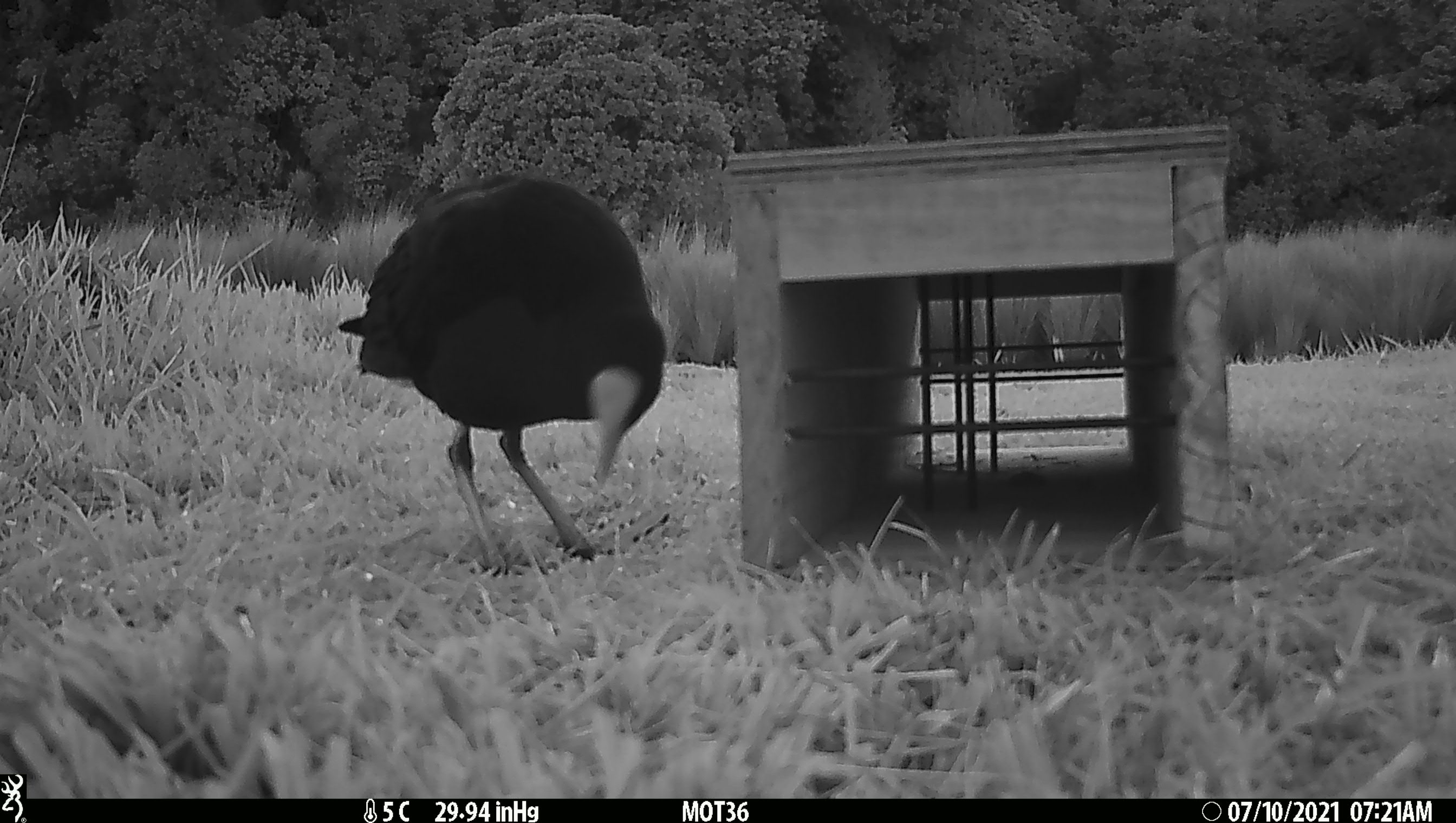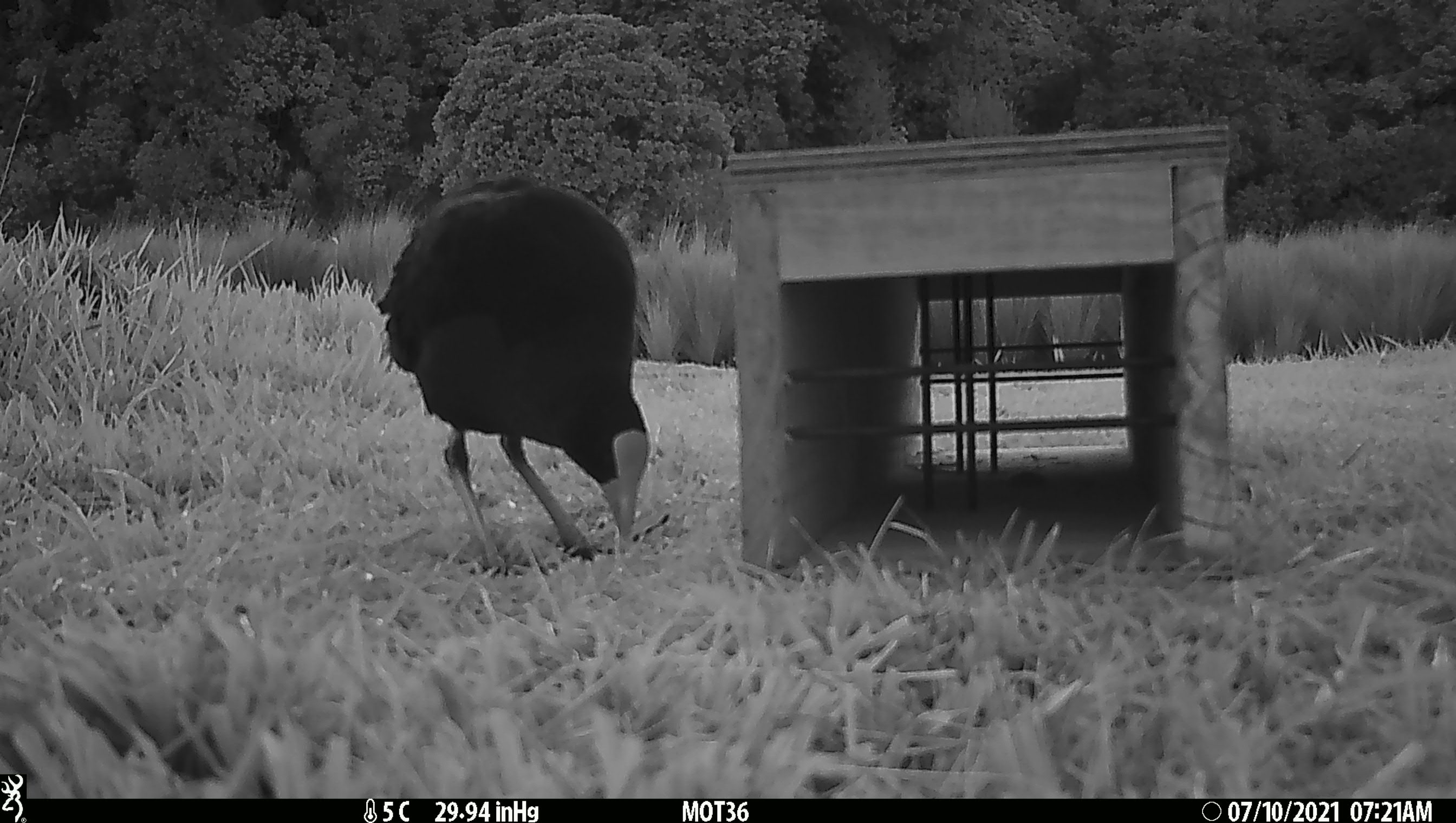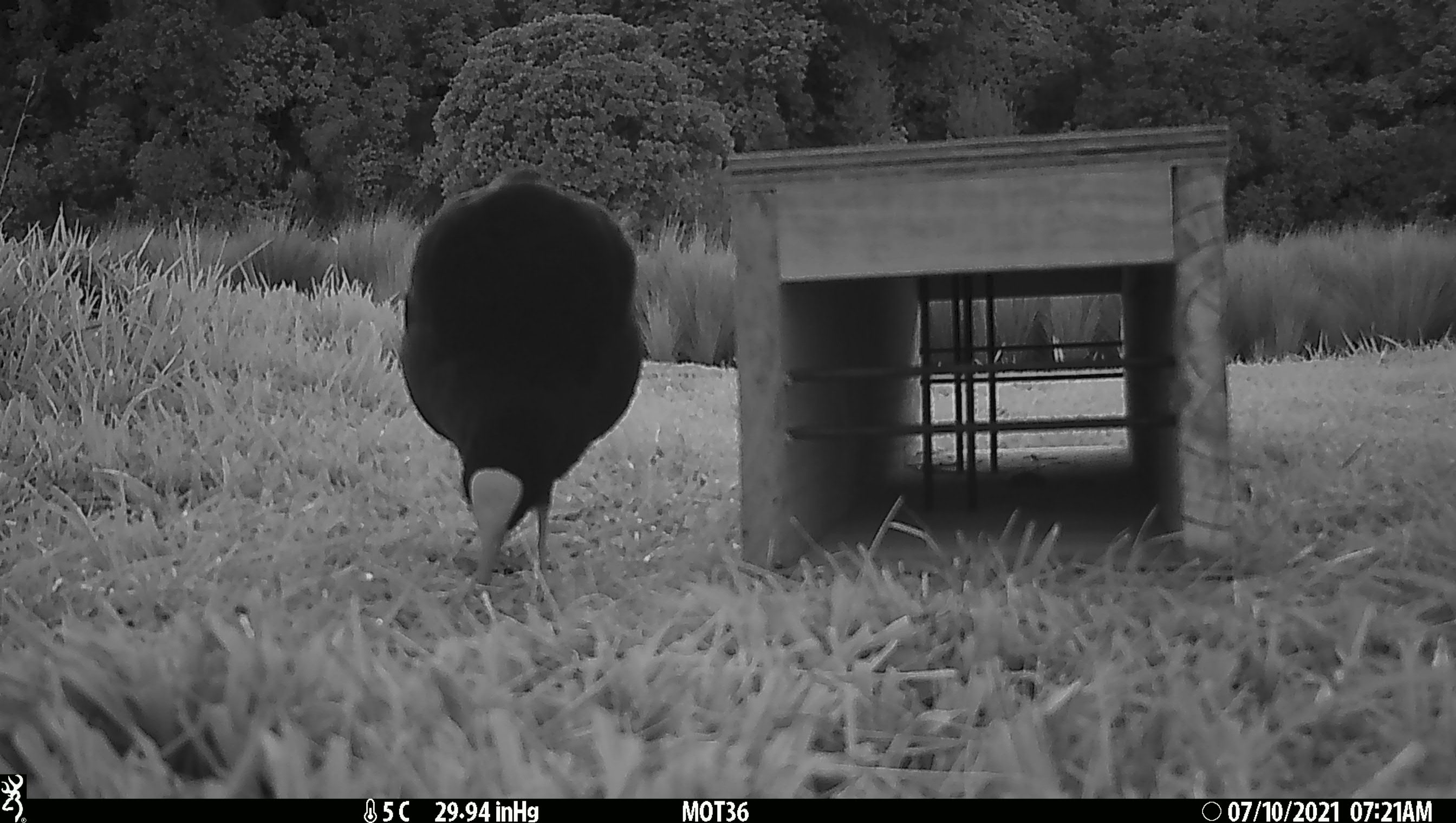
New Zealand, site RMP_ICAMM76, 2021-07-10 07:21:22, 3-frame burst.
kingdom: Animalia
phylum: Chordata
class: Aves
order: Gruiformes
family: Rallidae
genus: Porphyrio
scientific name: Porphyrio melanotus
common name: australasian swamphen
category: pukeko